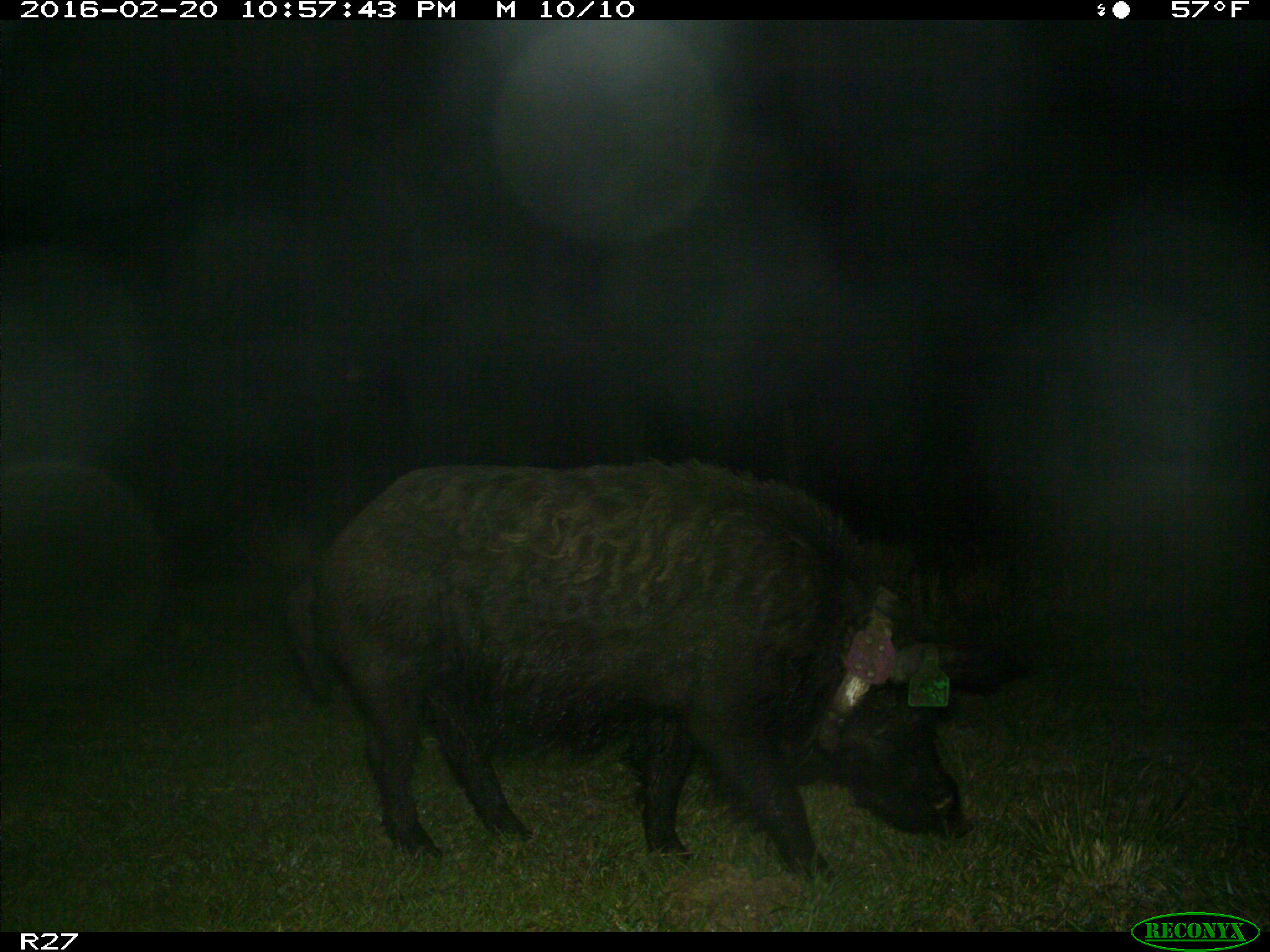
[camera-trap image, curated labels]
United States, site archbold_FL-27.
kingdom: Animalia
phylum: Chordata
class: Mammalia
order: Artiodactyla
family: Suidae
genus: Sus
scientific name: Sus scrofa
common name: wild boar